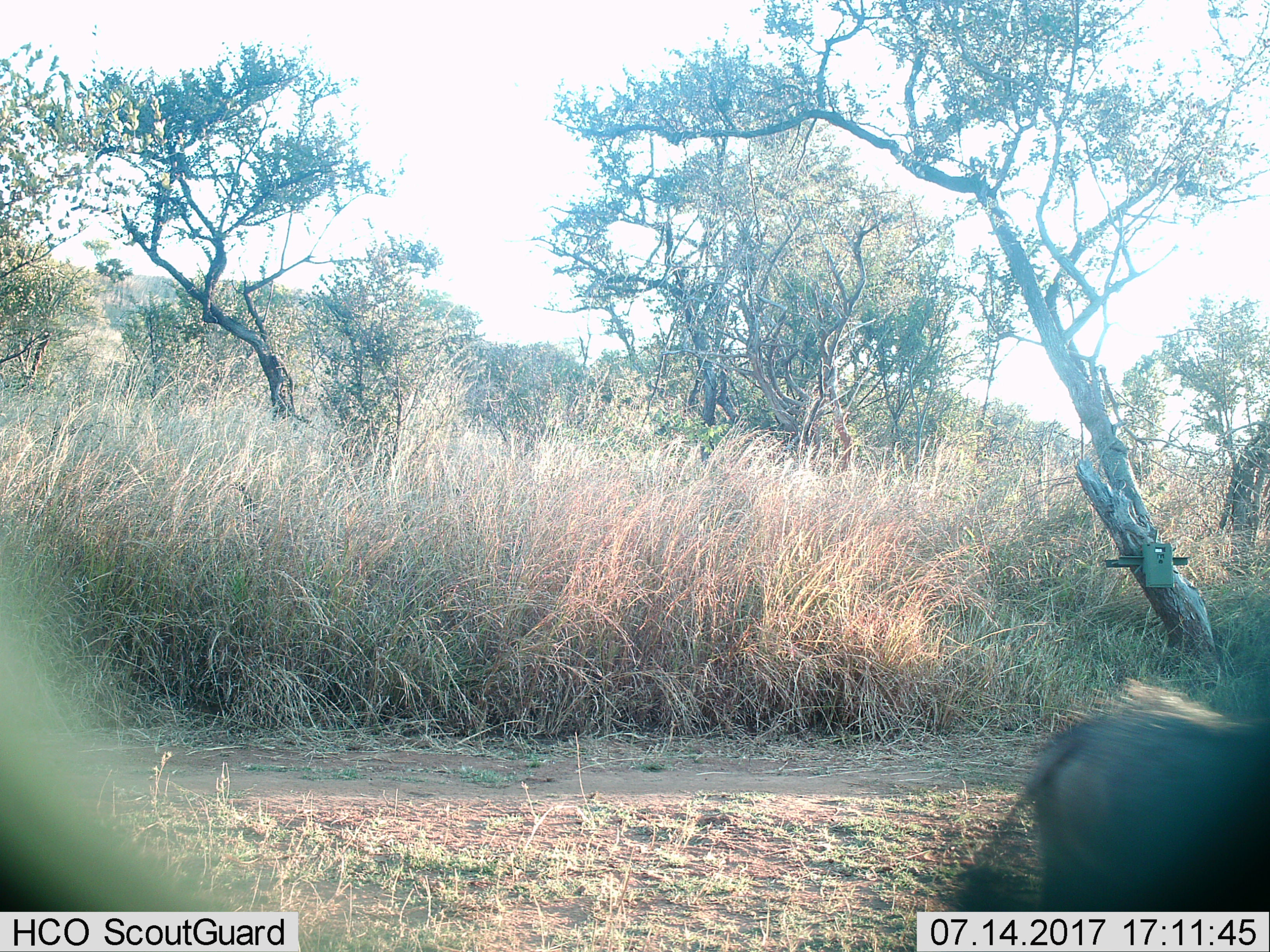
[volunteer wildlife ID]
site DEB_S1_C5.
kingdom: Animalia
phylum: Chordata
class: Mammalia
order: Artiodactyla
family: Suidae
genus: Phacochoerus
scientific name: Phacochoerus africanus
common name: warthog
Warthog (Phacochoerus africanus), count 1. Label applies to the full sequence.